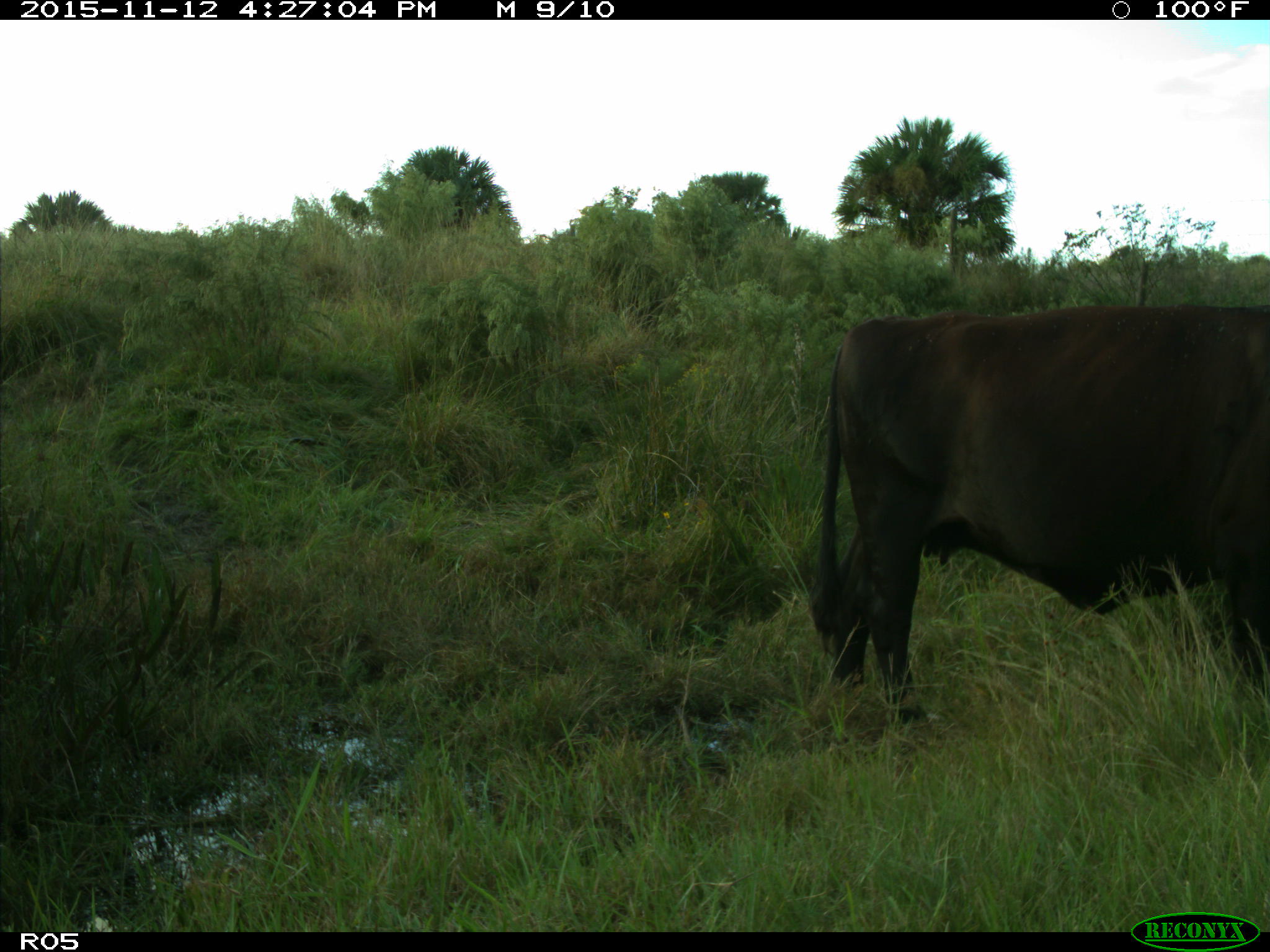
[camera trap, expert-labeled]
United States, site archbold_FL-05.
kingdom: Animalia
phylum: Chordata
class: Mammalia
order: Artiodactyla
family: Bovidae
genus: Bos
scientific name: Bos taurus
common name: domestic cow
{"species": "Bos taurus (domestic cow)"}